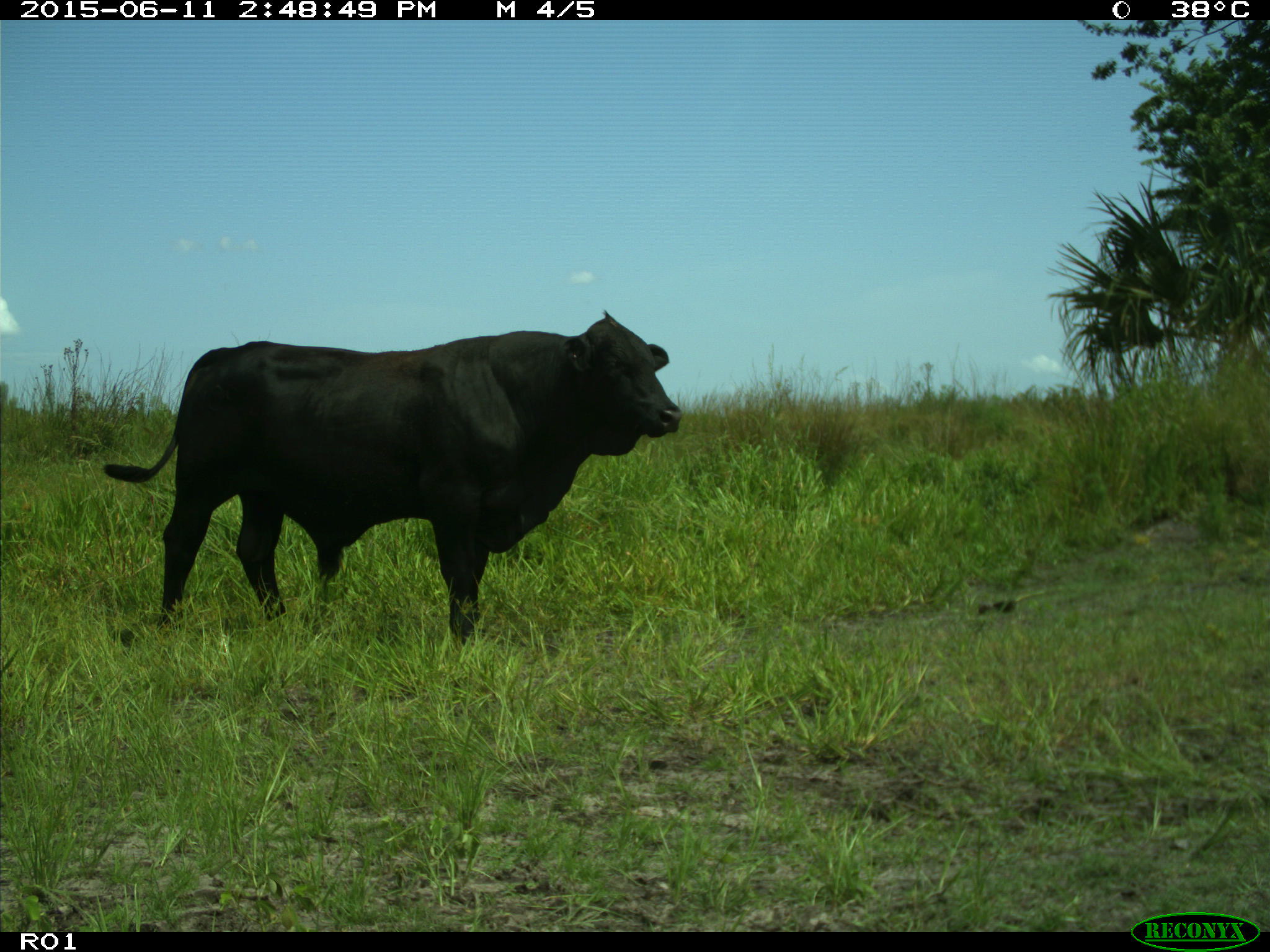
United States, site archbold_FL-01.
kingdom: Animalia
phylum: Chordata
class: Mammalia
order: Artiodactyla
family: Bovidae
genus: Bos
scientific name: Bos taurus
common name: domestic cow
Bos taurus (domestic cow).